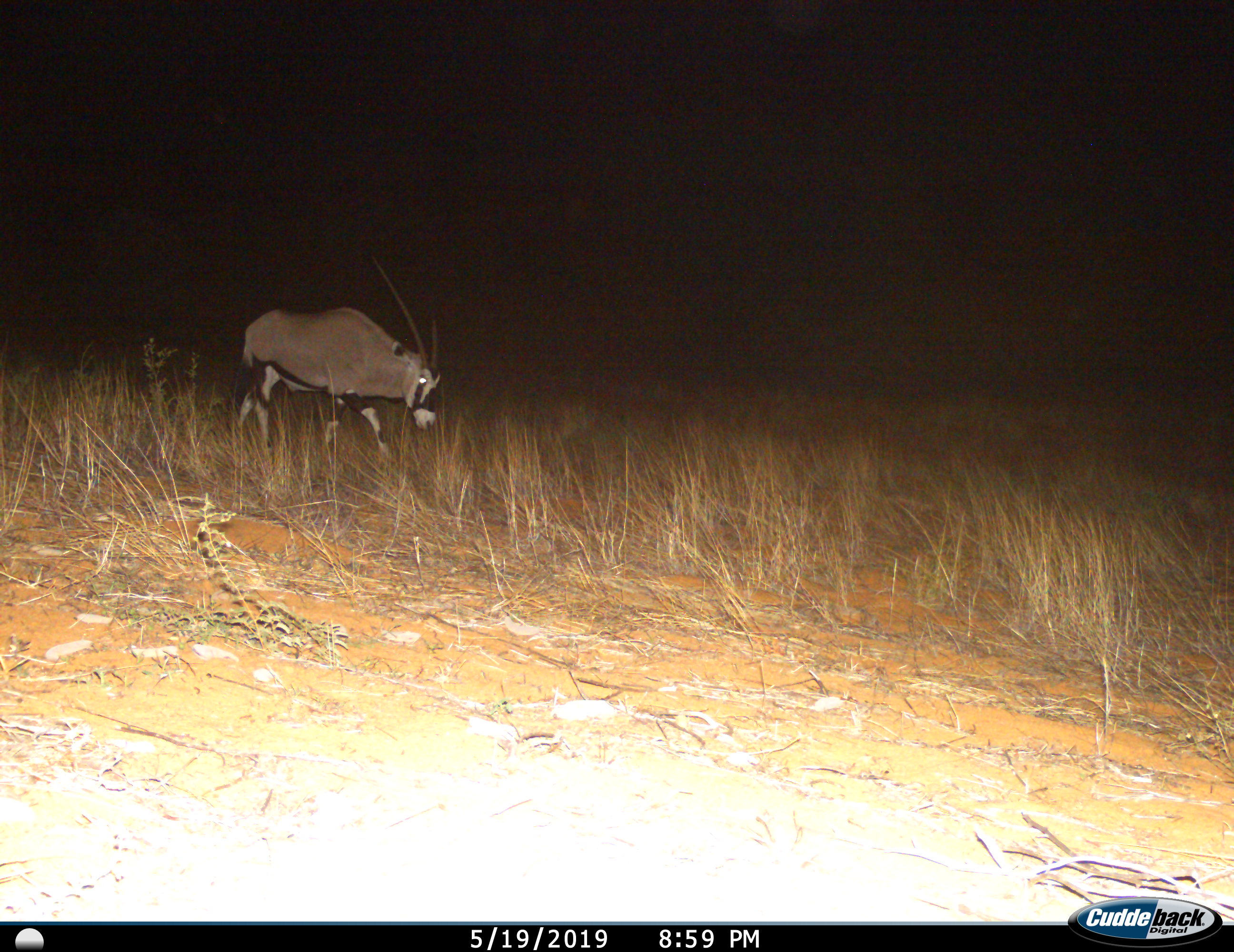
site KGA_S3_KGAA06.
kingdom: Animalia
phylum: Chordata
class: Mammalia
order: Artiodactyla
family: Bovidae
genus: Oryx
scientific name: Oryx gazella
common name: gemsbok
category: oryx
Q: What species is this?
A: Oryx (gemsbok) (Oryx gazella).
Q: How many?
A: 1.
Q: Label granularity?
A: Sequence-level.